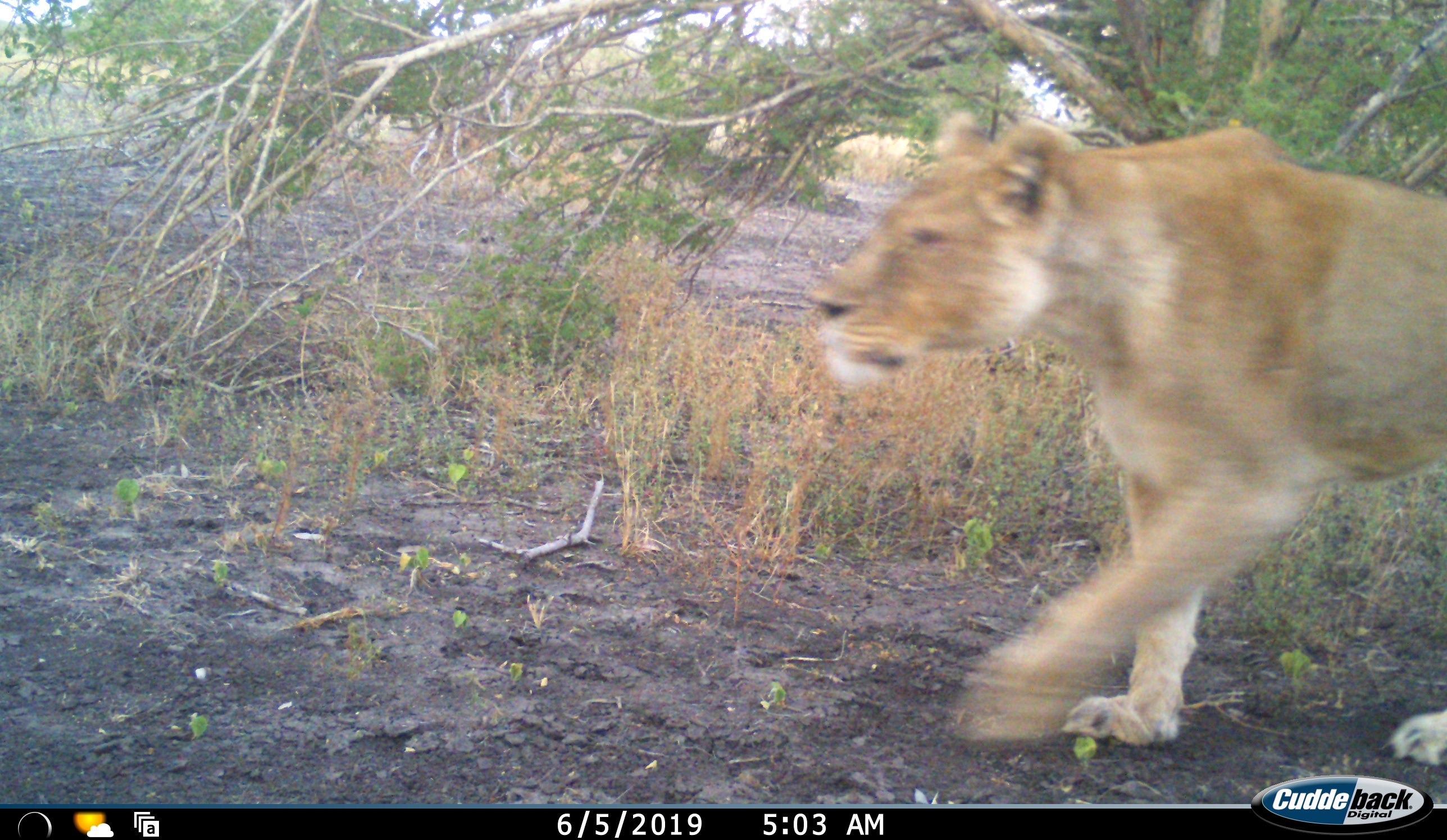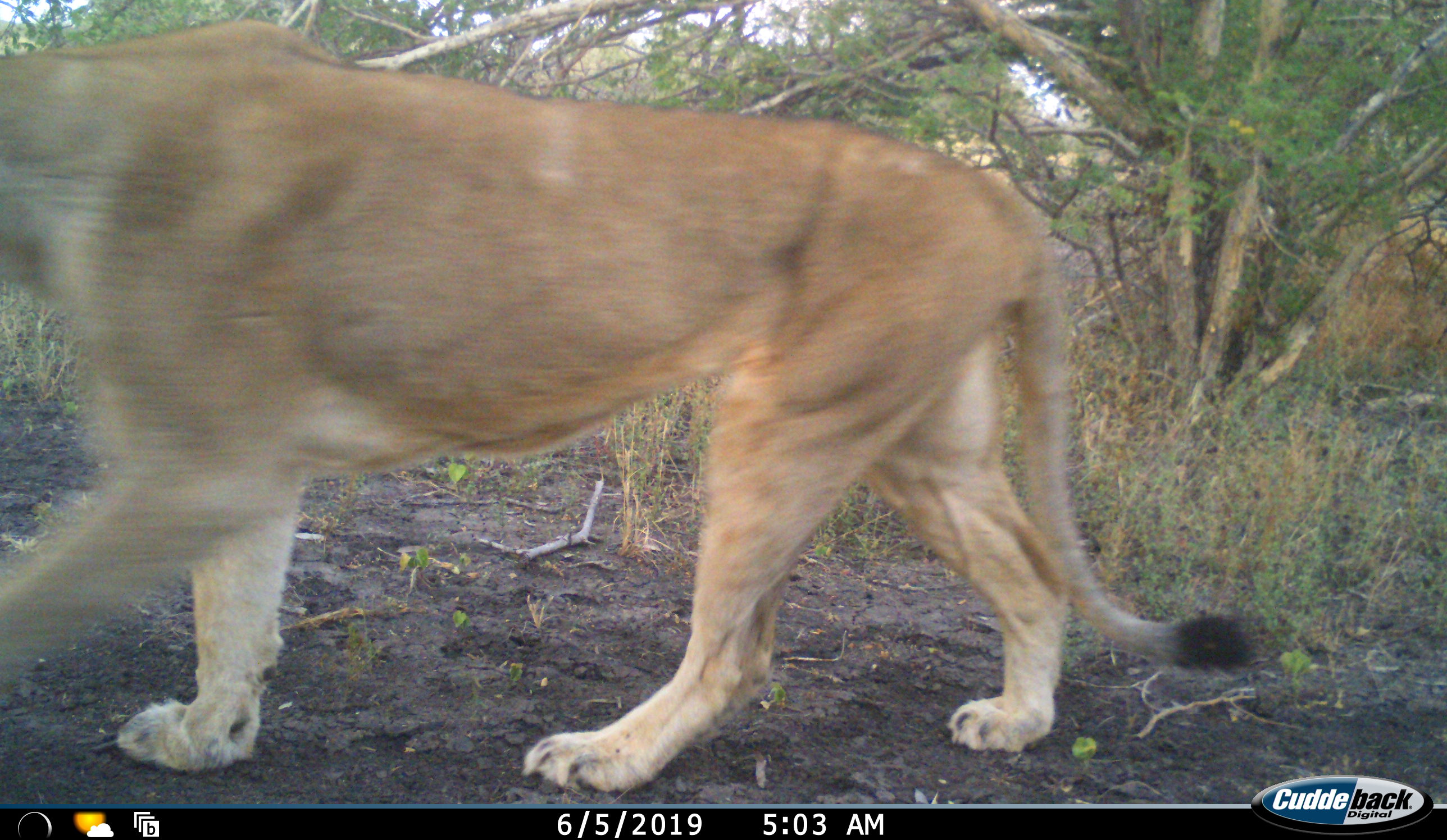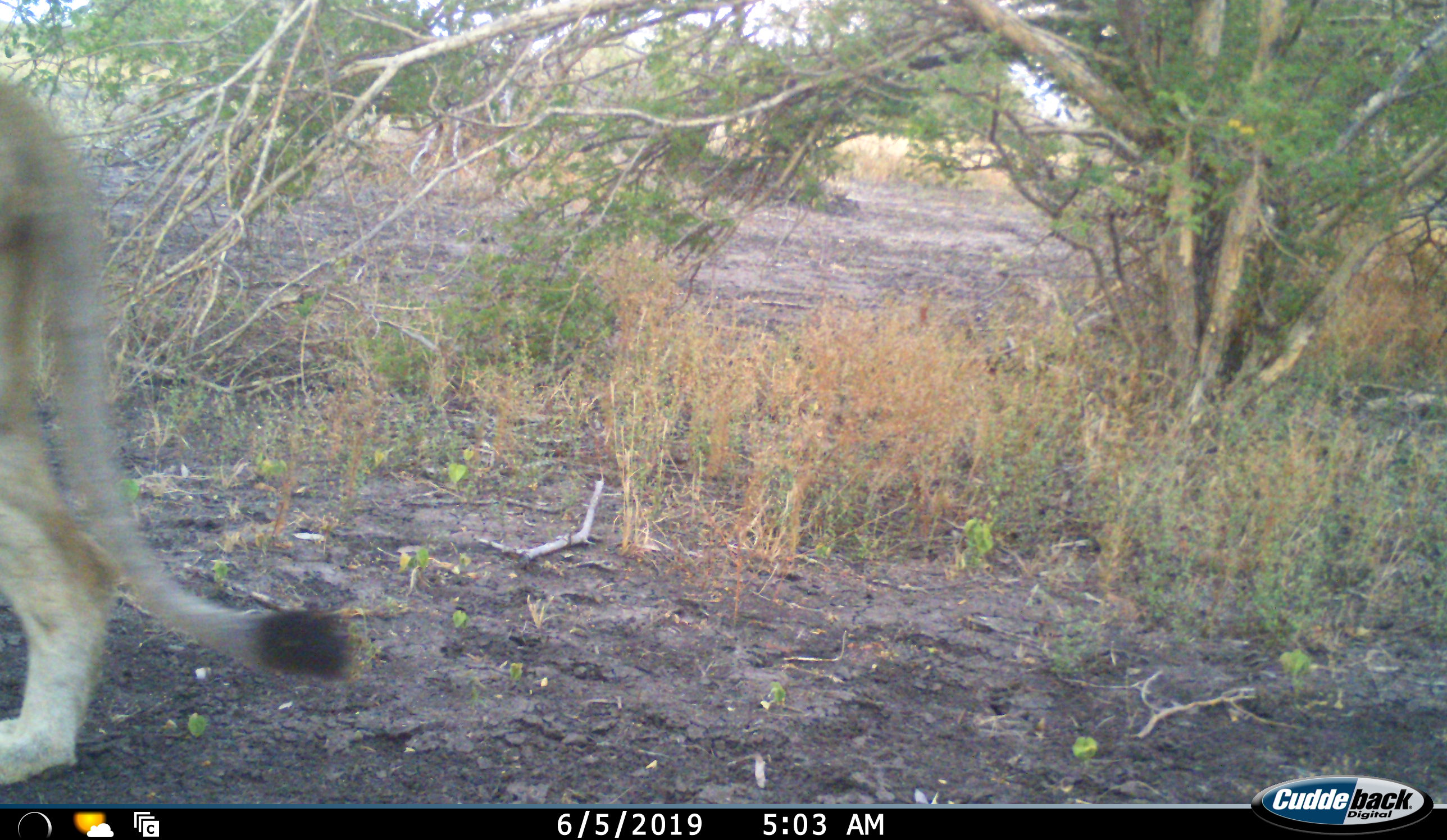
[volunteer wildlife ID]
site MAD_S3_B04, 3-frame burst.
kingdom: Animalia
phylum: Chordata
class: Mammalia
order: Carnivora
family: Felidae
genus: Panthera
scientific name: Panthera leo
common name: lion female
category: lionfemale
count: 1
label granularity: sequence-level